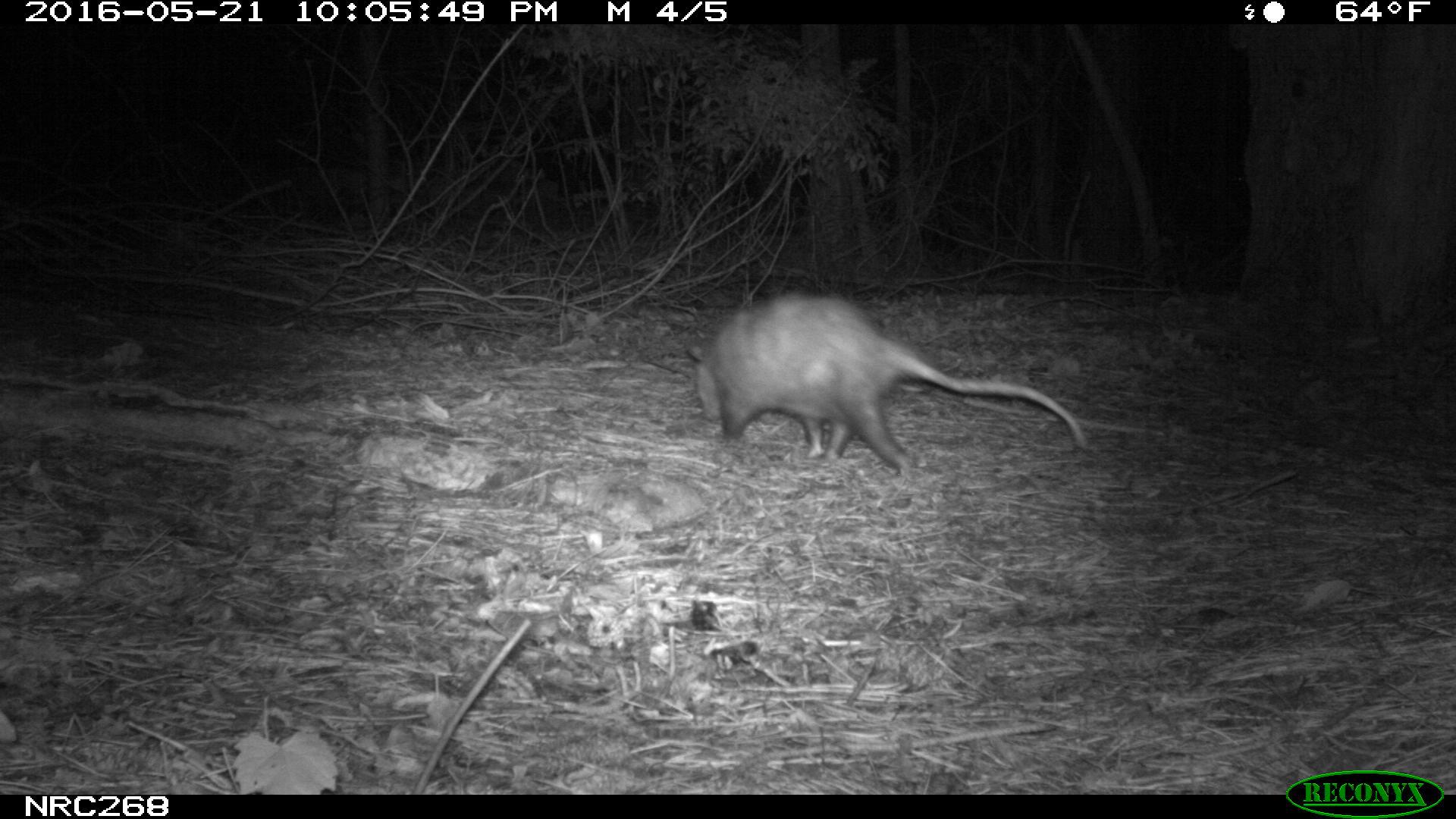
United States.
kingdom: Animalia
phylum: Chordata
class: Mammalia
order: Didelphimorphia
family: Didelphidae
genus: Didelphis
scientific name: Didelphis virginiana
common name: virginia opossum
Virginia Opossum (Didelphis virginiana).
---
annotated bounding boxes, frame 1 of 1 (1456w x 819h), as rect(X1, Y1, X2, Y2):
Virginia Opossum: rect(678, 285, 1091, 484)